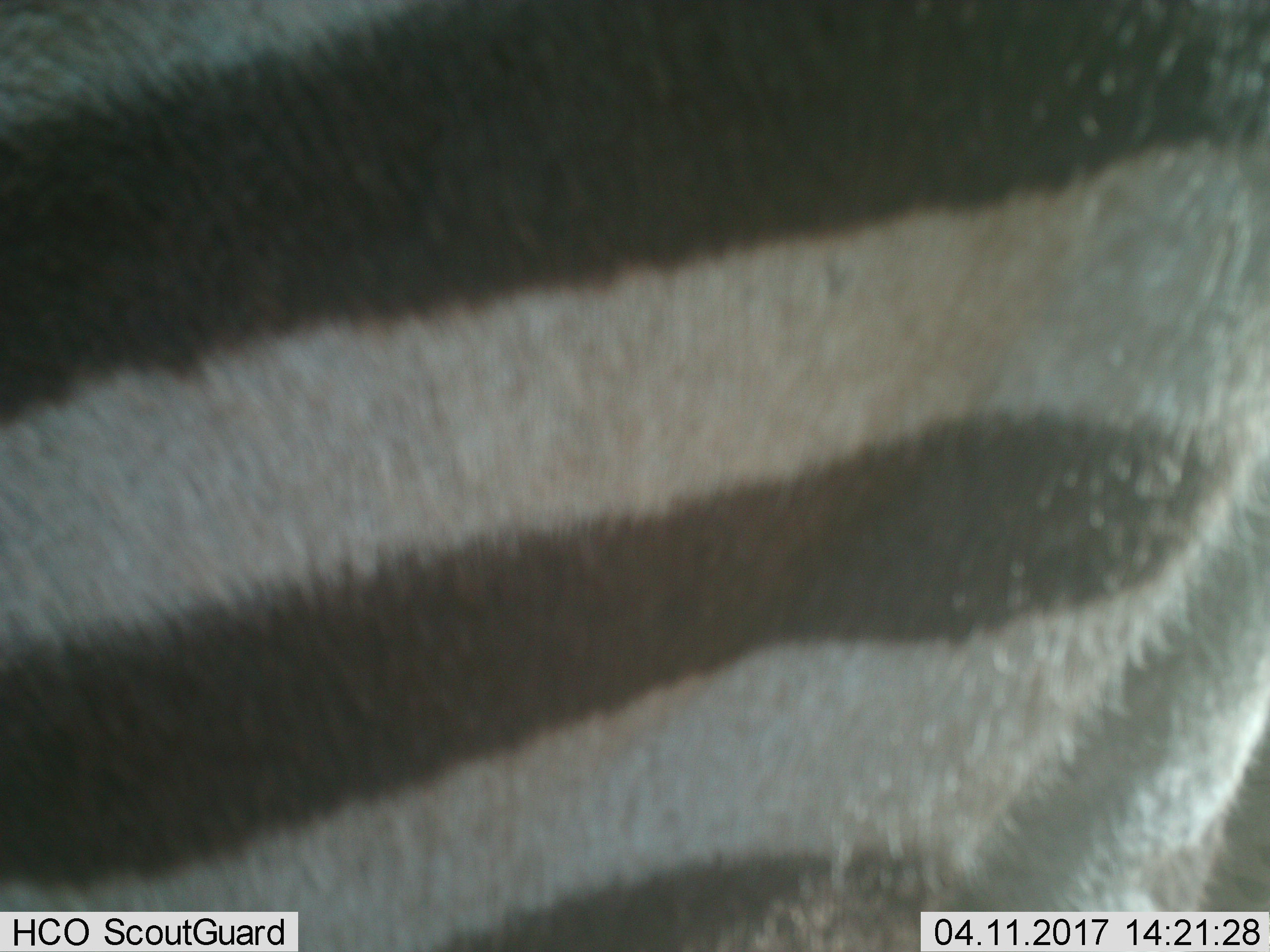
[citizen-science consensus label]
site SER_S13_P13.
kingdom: Animalia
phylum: Chordata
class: Mammalia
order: Perissodactyla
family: Equidae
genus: Equus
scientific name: Equus quagga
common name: plains zebra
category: zebraplains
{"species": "zebraplains (plains zebra) (Equus quagga)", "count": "1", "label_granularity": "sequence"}